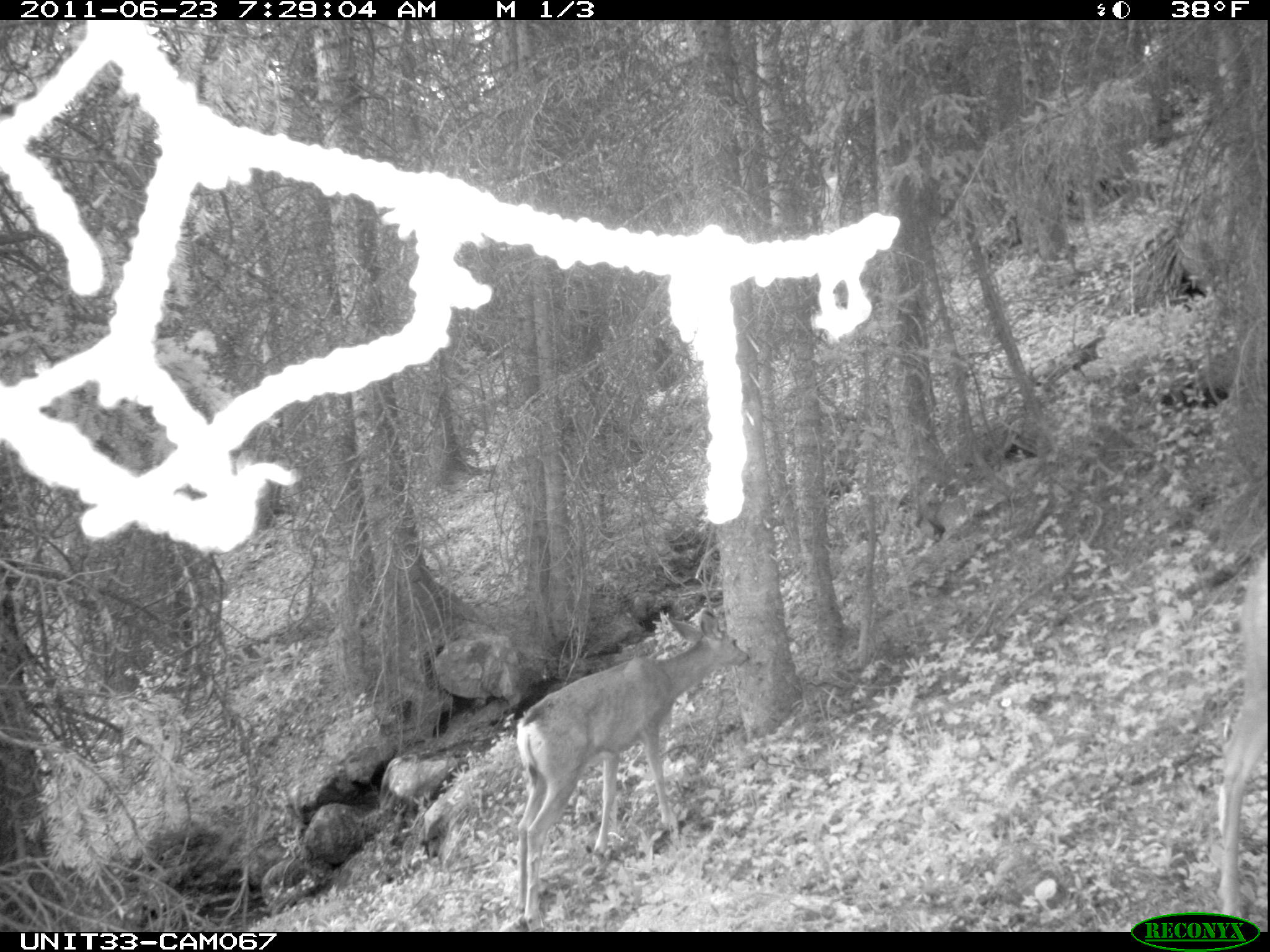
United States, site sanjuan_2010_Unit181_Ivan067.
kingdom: Animalia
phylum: Chordata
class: Mammalia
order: Artiodactyla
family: Cervidae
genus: Odocoileus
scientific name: Odocoileus hemionus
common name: mule deer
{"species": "Odocoileus hemionus (mule deer)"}